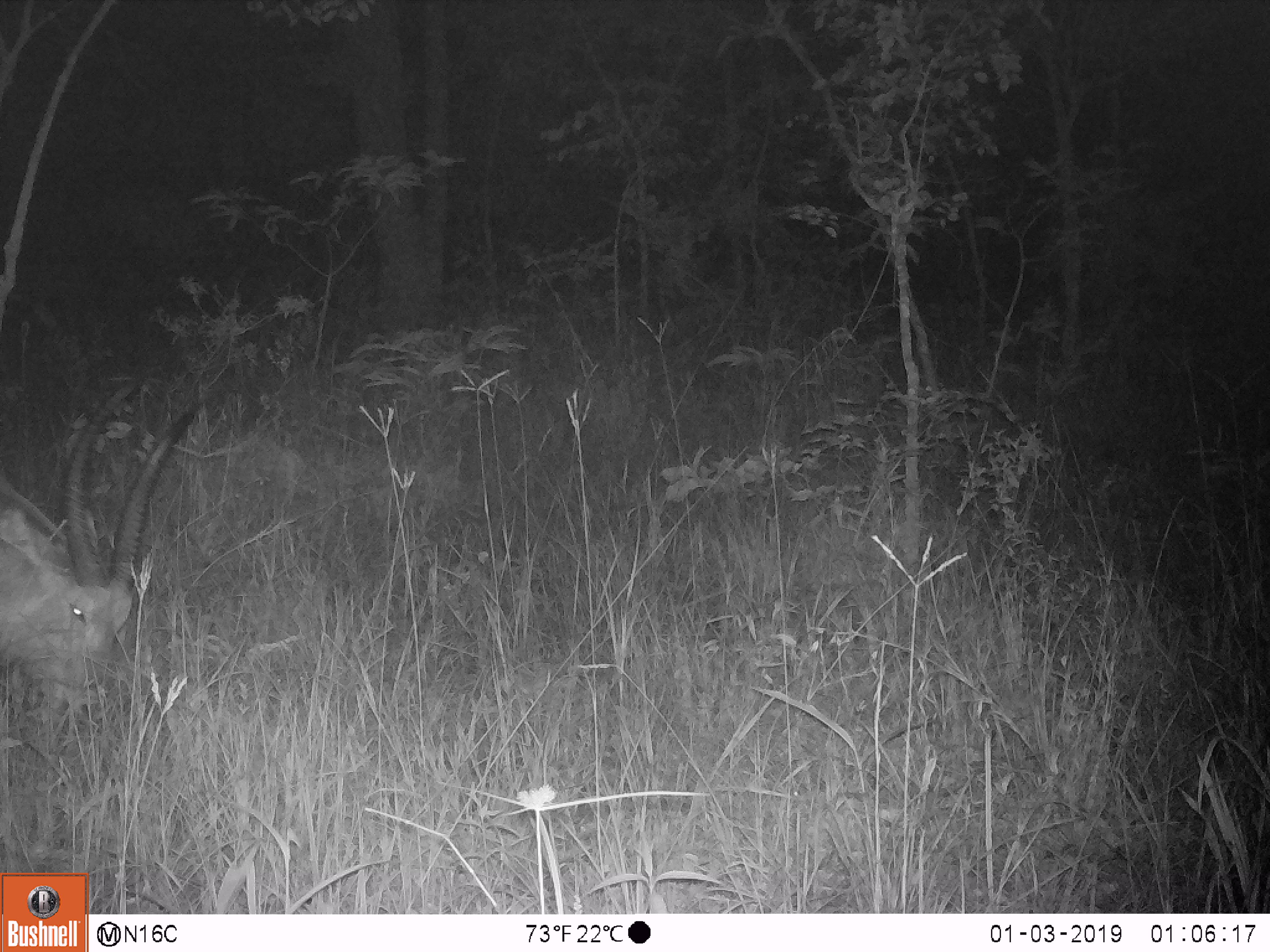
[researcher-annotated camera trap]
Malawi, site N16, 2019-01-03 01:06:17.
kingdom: Animalia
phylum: Chordata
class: Mammalia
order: Artiodactyla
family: Bovidae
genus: Kobus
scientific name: Kobus ellipsiprymnus ellipsiprymnus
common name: common waterbuck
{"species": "common waterbuck (Kobus ellipsiprymnus ellipsiprymnus)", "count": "1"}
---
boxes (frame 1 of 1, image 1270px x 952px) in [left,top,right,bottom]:
common waterbuck: [0,367,220,704]